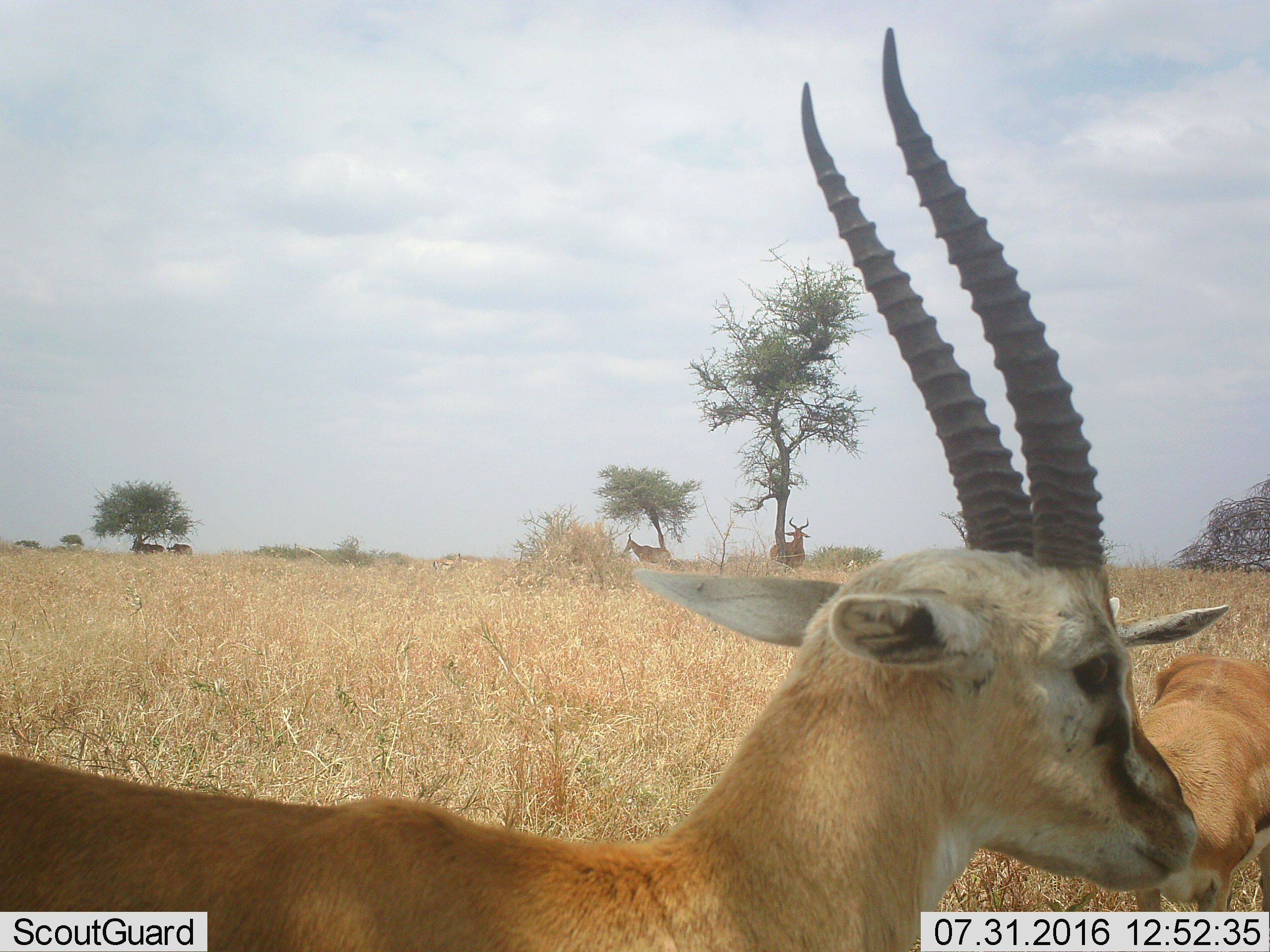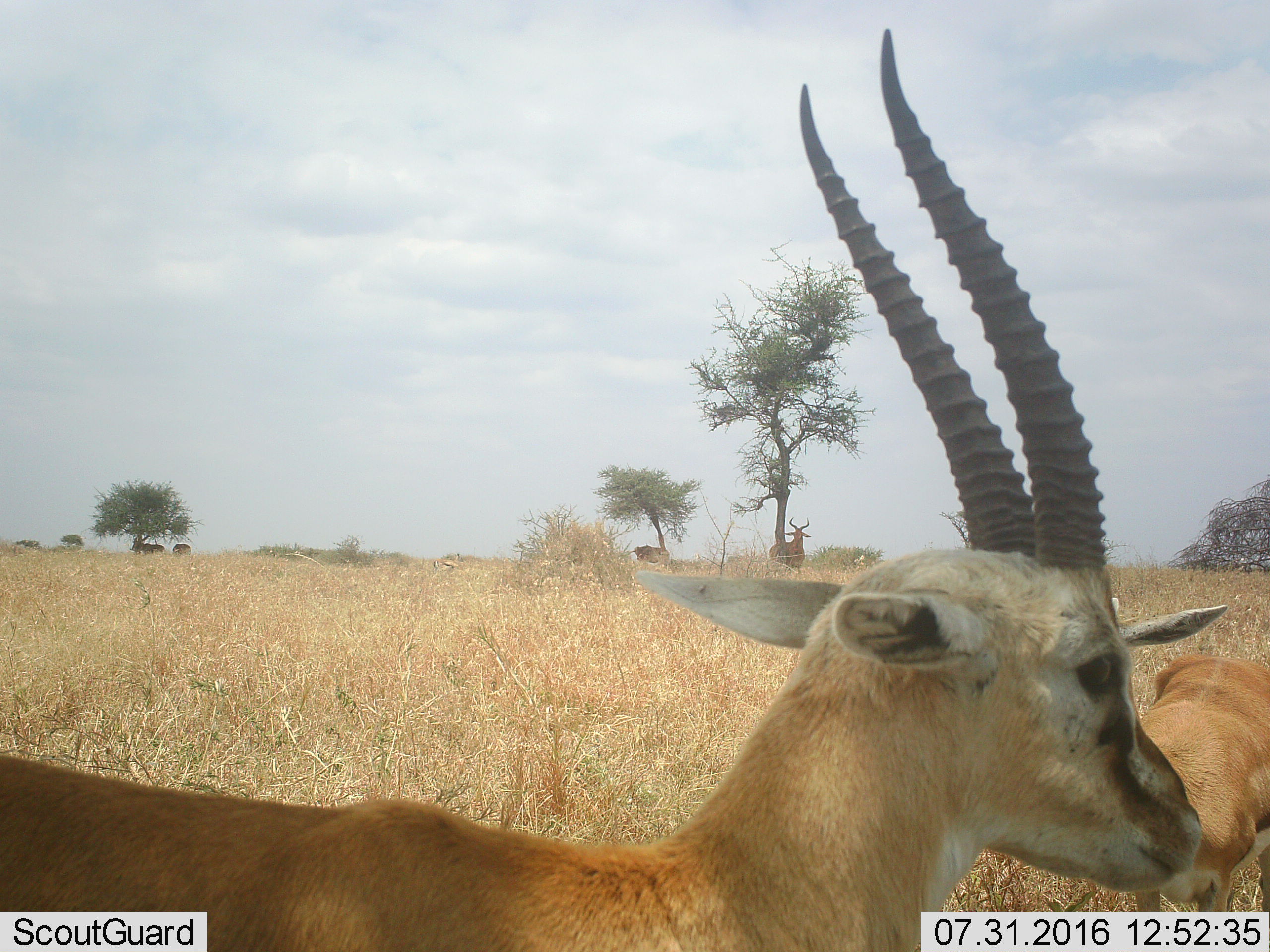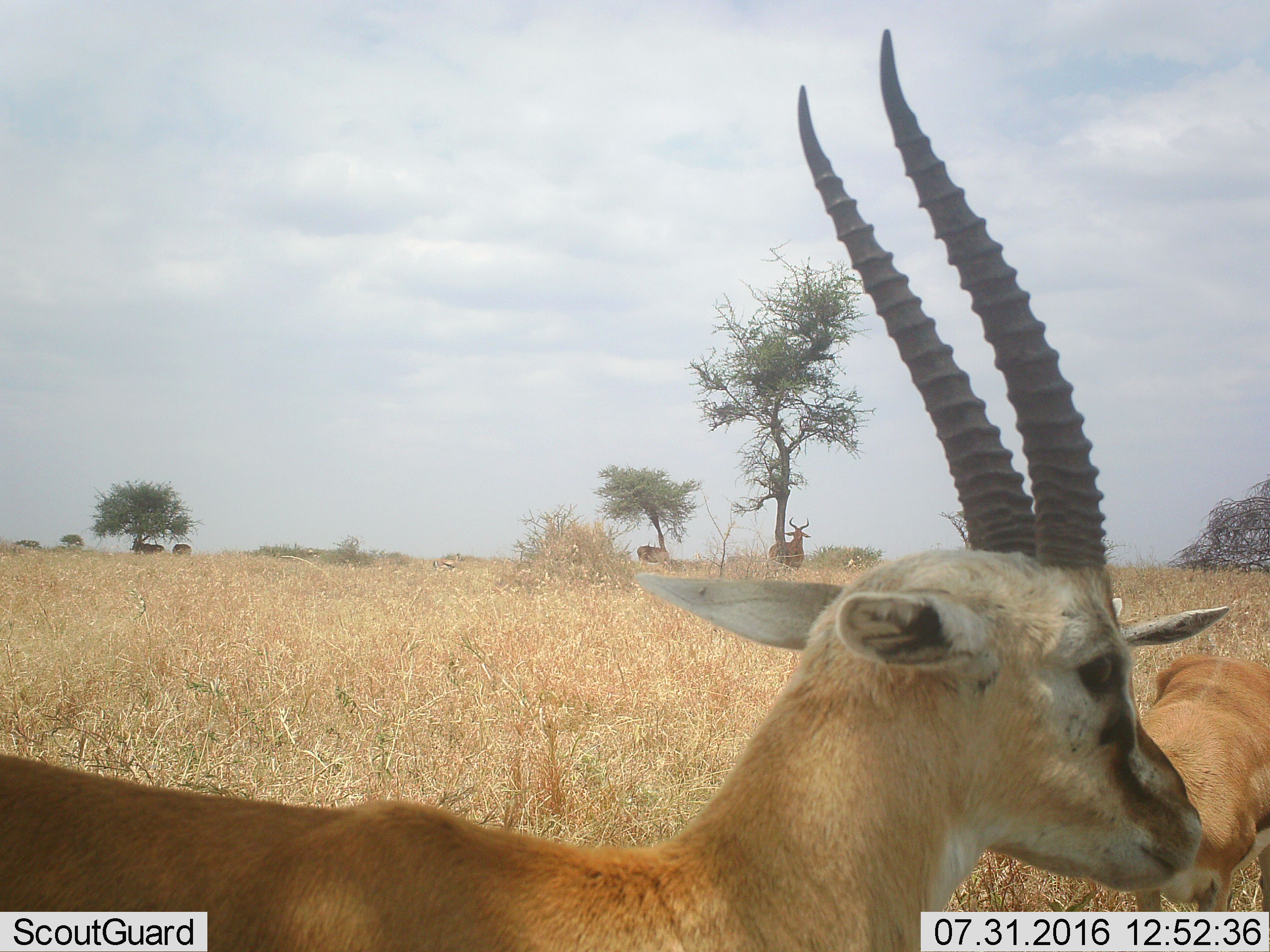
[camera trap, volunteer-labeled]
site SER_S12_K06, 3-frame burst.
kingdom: Animalia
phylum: Chordata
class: Mammalia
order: Artiodactyla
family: Bovidae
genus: Eudorcas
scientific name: Eudorcas thomsonii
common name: thomson's gazelle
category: gazellethomsons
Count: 2.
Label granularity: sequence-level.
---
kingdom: Animalia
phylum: Chordata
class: Mammalia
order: Artiodactyla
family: Bovidae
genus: Alcelaphus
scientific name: Alcelaphus buselaphus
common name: hartebeest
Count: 4.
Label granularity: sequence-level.